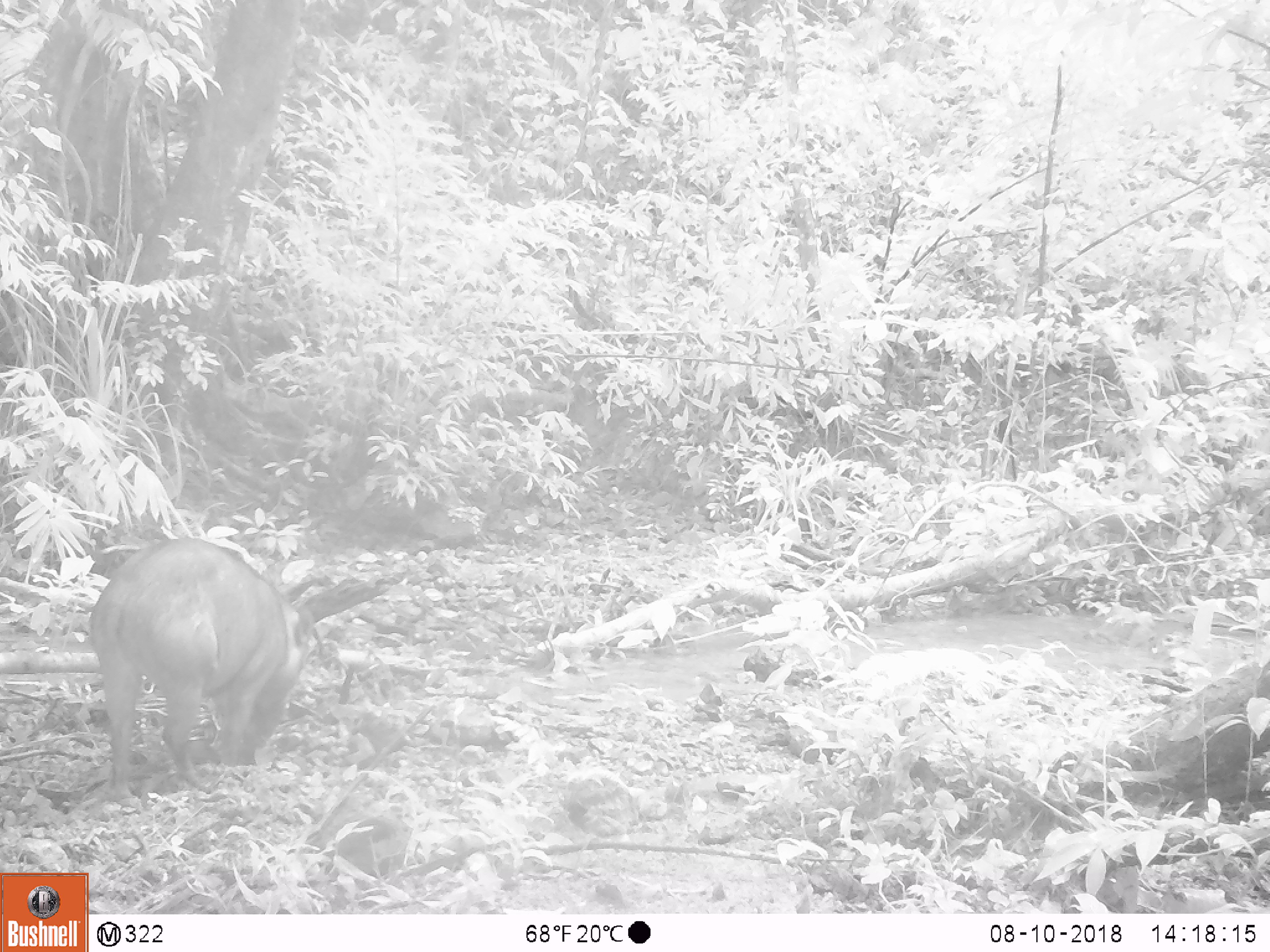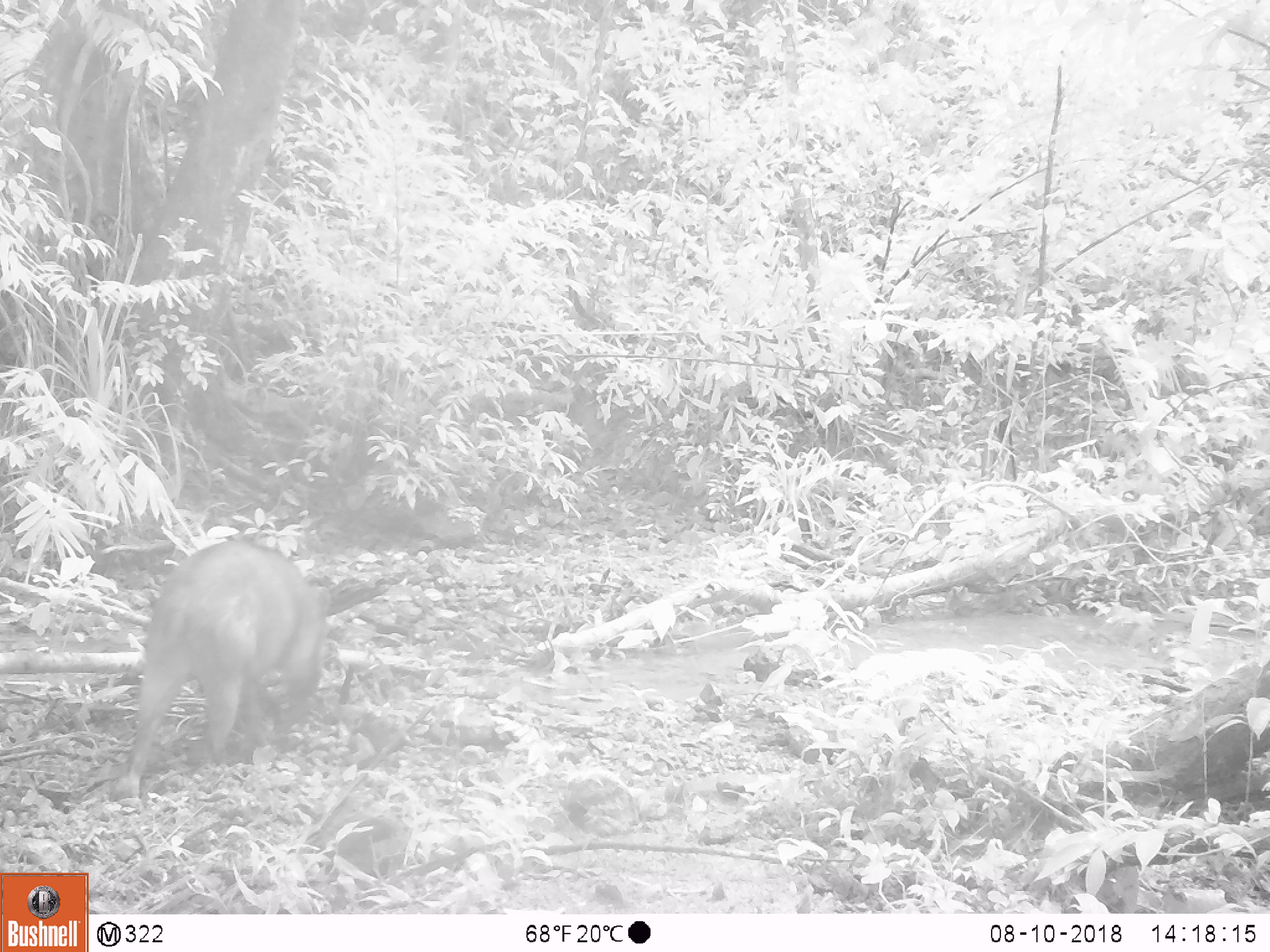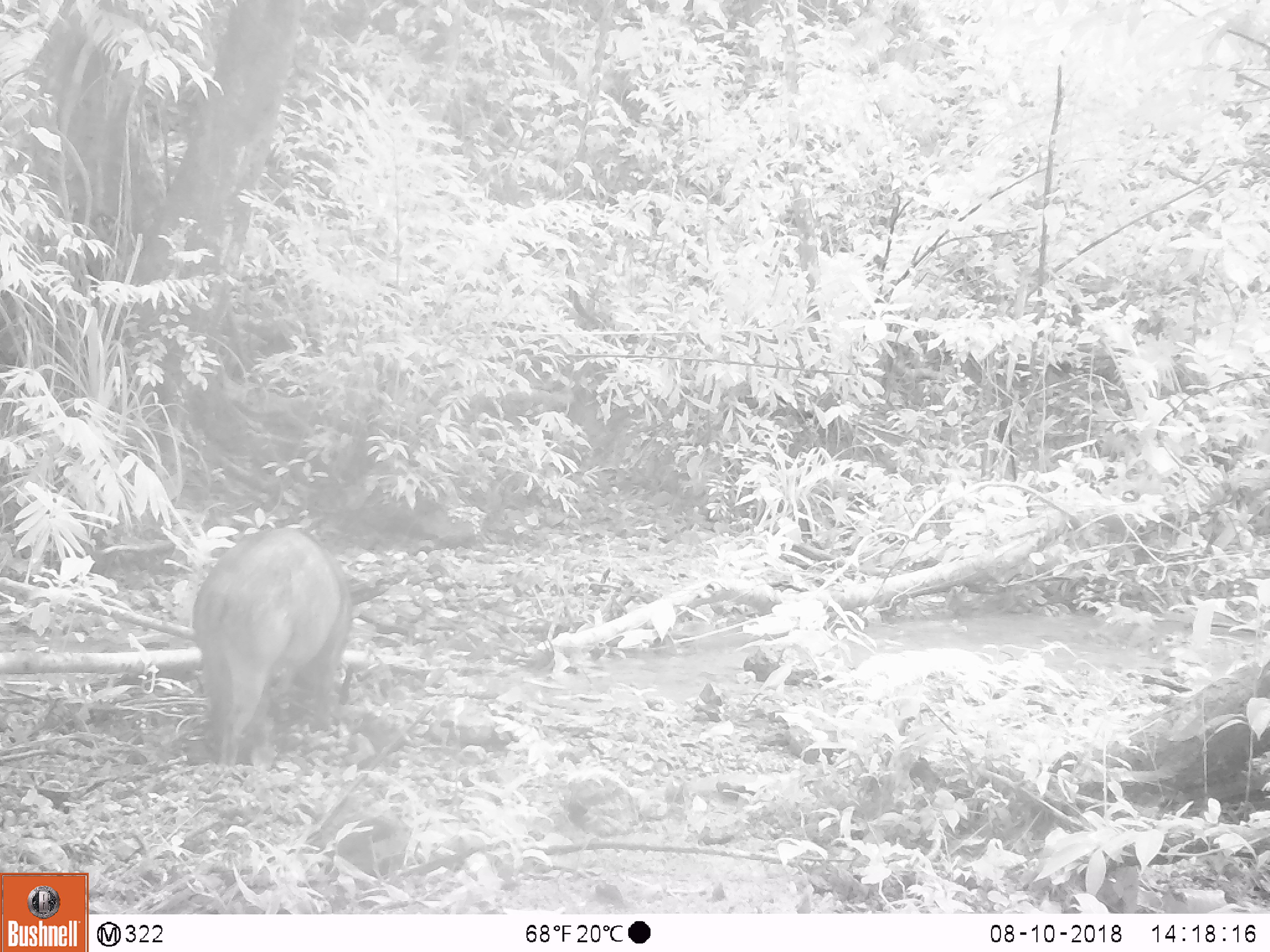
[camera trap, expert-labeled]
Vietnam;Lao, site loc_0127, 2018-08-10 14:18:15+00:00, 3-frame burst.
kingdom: Animalia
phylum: Chordata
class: Mammalia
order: Artiodactyla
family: Suidae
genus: Sus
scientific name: Sus scrofa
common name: eurasian wild pig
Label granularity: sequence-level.